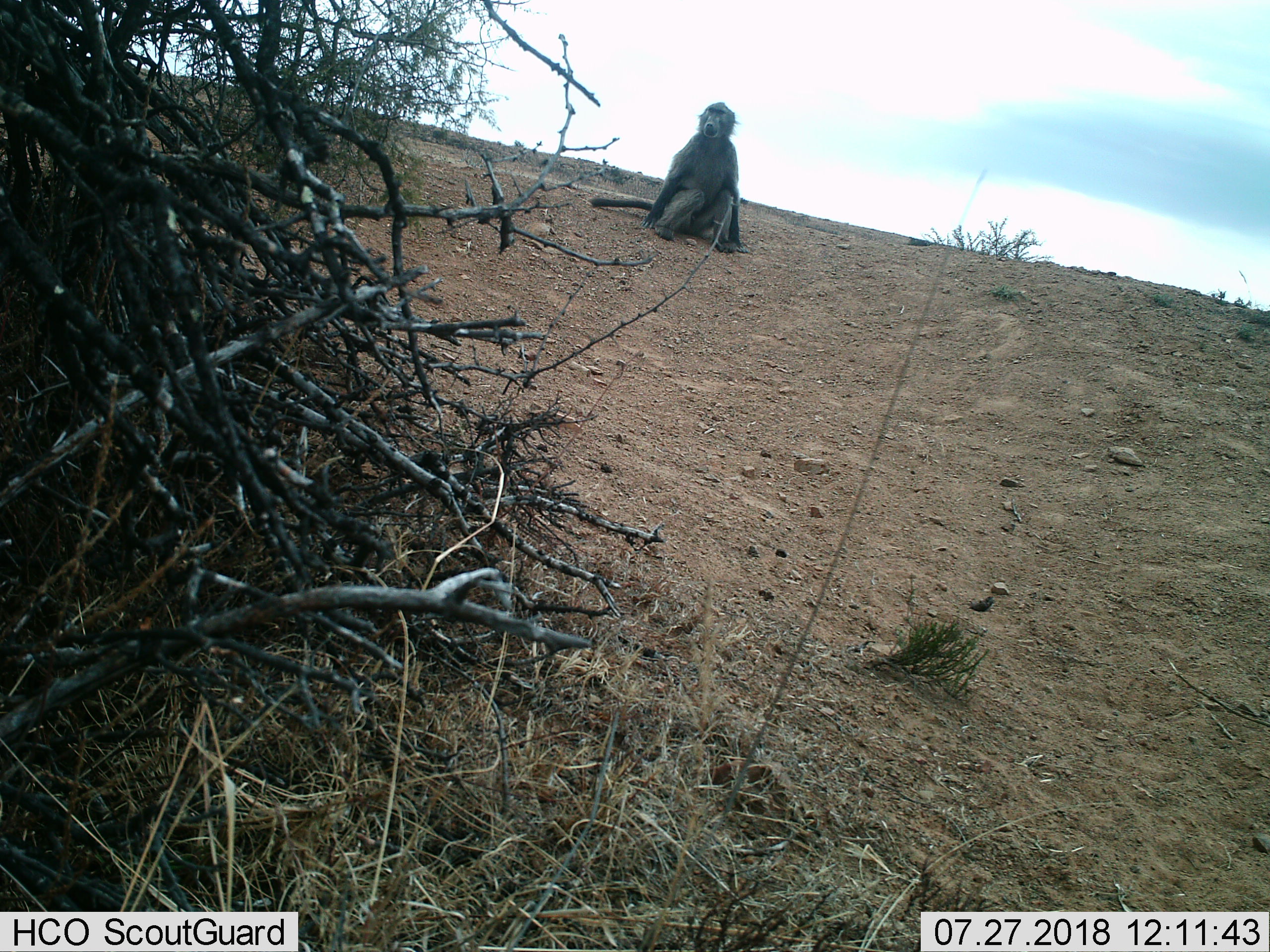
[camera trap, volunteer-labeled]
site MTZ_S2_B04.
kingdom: Animalia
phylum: Chordata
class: Mammalia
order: Primates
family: Cercopithecidae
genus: Papio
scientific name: Papio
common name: baboon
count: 1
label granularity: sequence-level